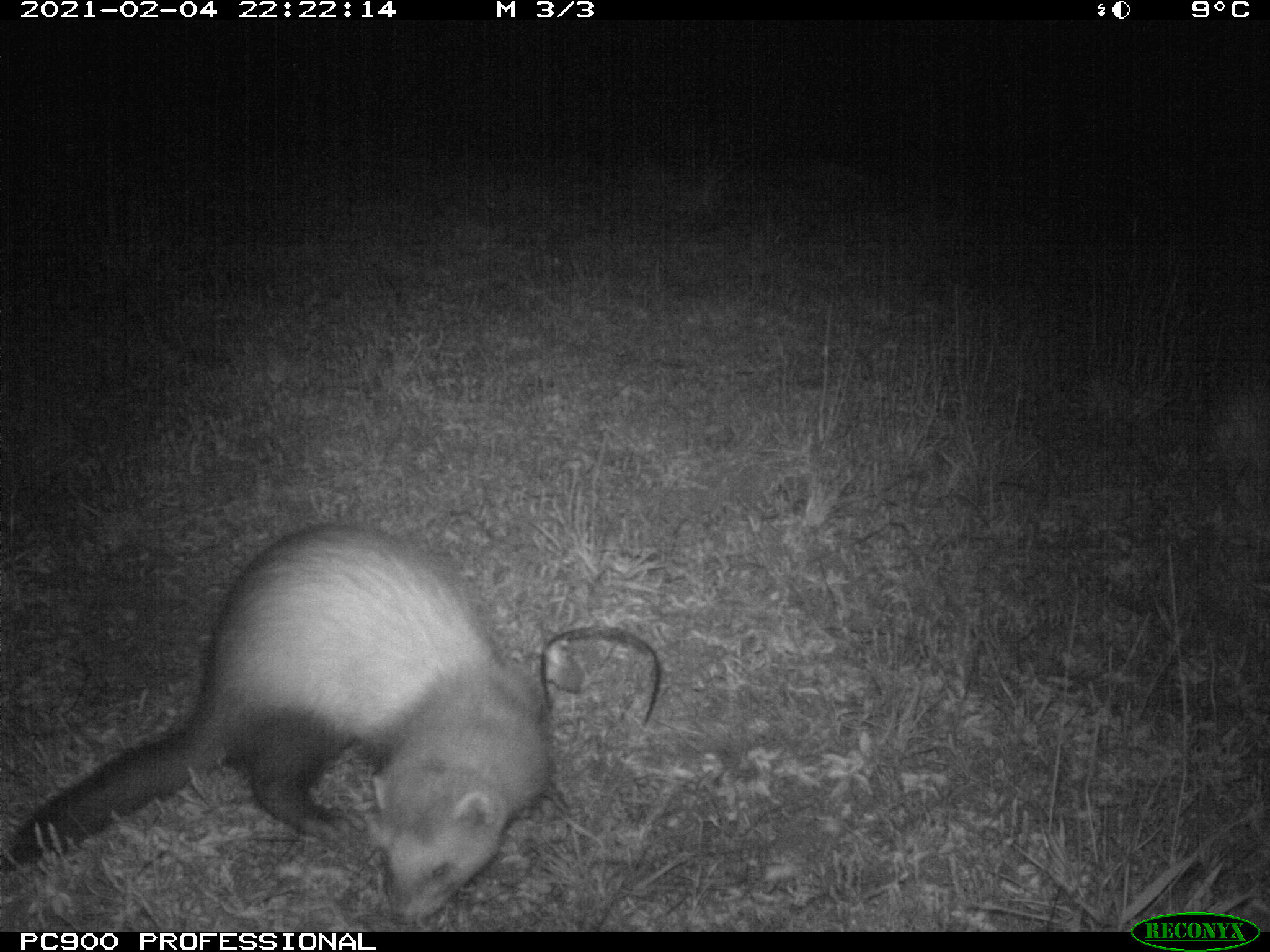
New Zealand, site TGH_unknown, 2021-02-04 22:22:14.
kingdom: Animalia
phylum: Chordata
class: Mammalia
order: Carnivora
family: Mustelidae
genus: Mustela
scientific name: Mustela furo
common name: ferret